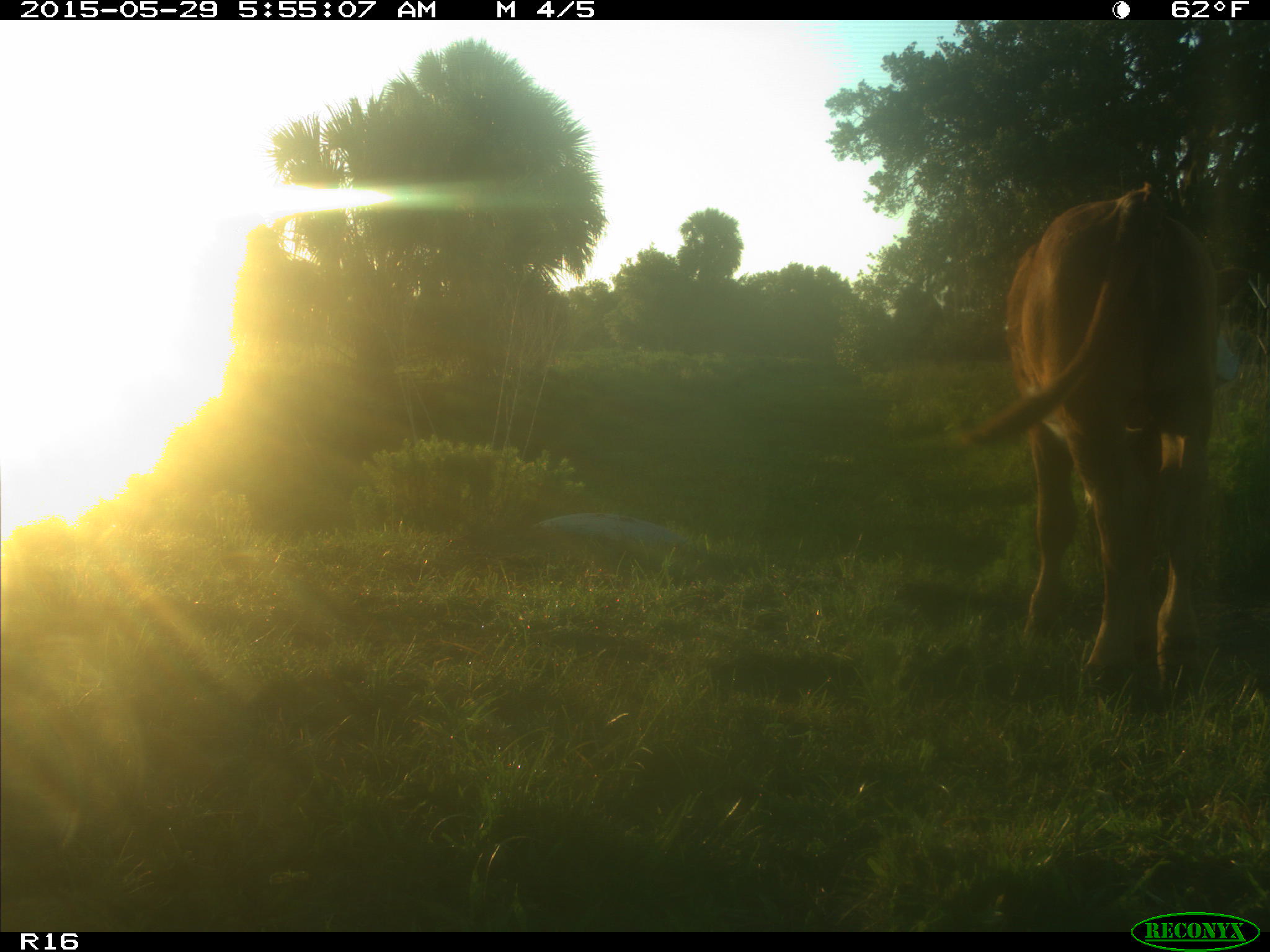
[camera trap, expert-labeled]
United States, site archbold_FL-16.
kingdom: Animalia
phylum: Chordata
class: Mammalia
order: Artiodactyla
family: Bovidae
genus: Bos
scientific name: Bos taurus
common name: domestic cow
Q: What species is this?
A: Bos taurus (domestic cow).